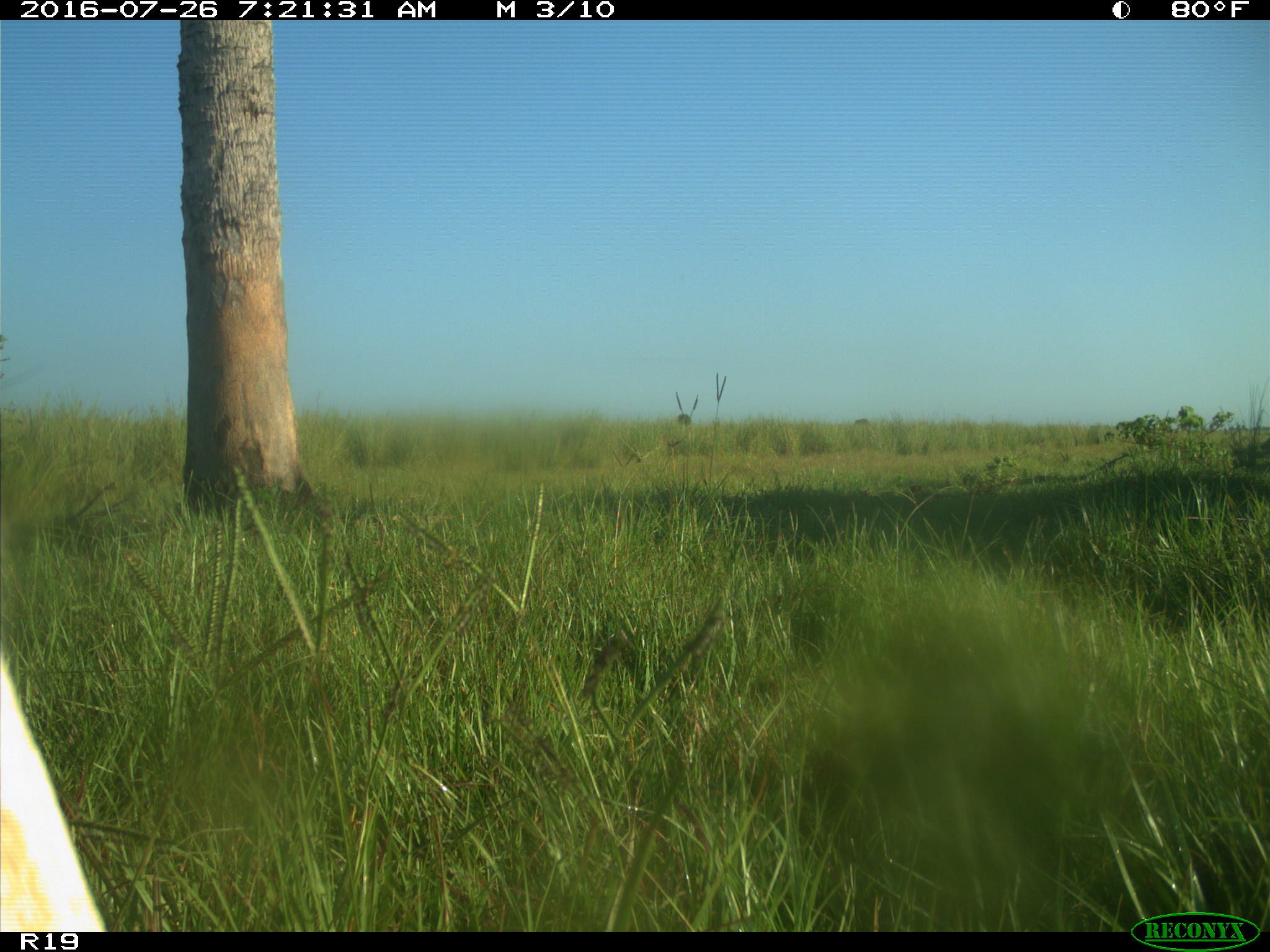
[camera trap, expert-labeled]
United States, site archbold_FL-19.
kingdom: Animalia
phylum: Chordata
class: Mammalia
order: Artiodactyla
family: Bovidae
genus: Bos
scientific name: Bos taurus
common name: domestic cow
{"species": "Bos taurus (domestic cow)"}